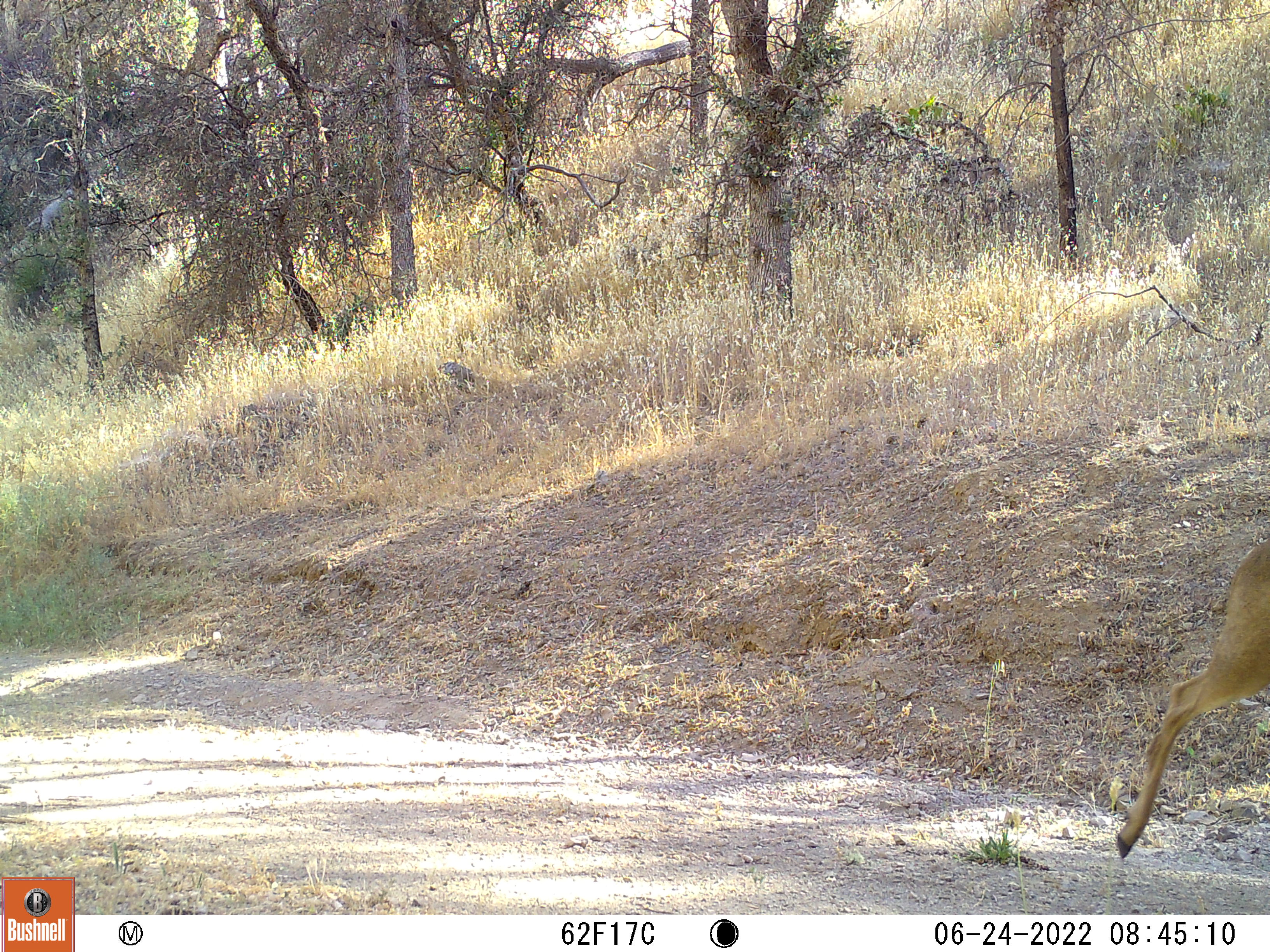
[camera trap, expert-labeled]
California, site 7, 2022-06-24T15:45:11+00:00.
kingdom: Animalia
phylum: Chordata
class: Mammalia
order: Artiodactyla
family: Cervidae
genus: Odocoileus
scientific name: Odocoileus hemionus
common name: mule deer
Mule deer (Odocoileus hemionus).